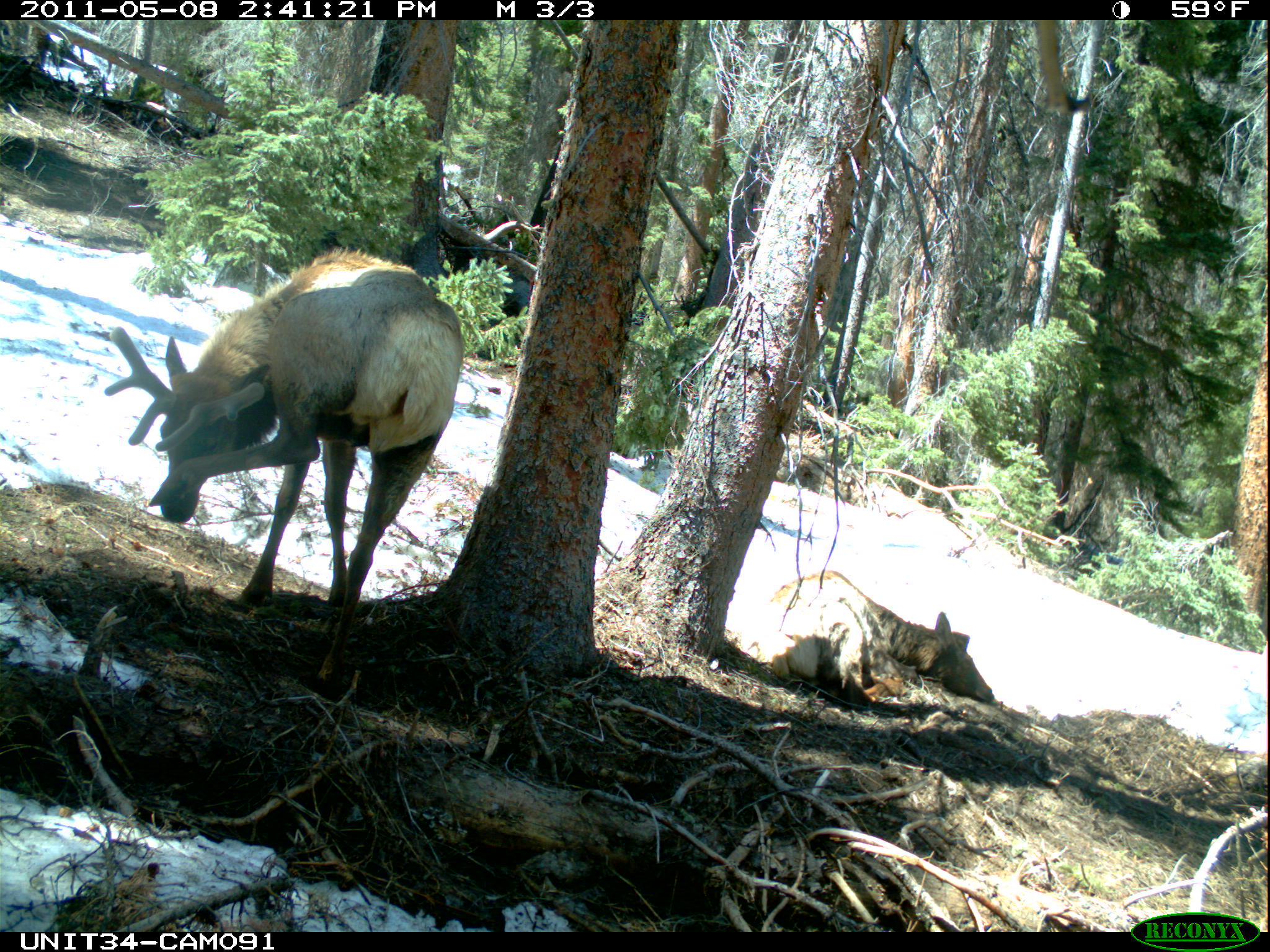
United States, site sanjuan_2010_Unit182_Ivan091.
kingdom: Animalia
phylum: Chordata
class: Mammalia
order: Artiodactyla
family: Cervidae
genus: Cervus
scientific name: Cervus elaphus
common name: red deer